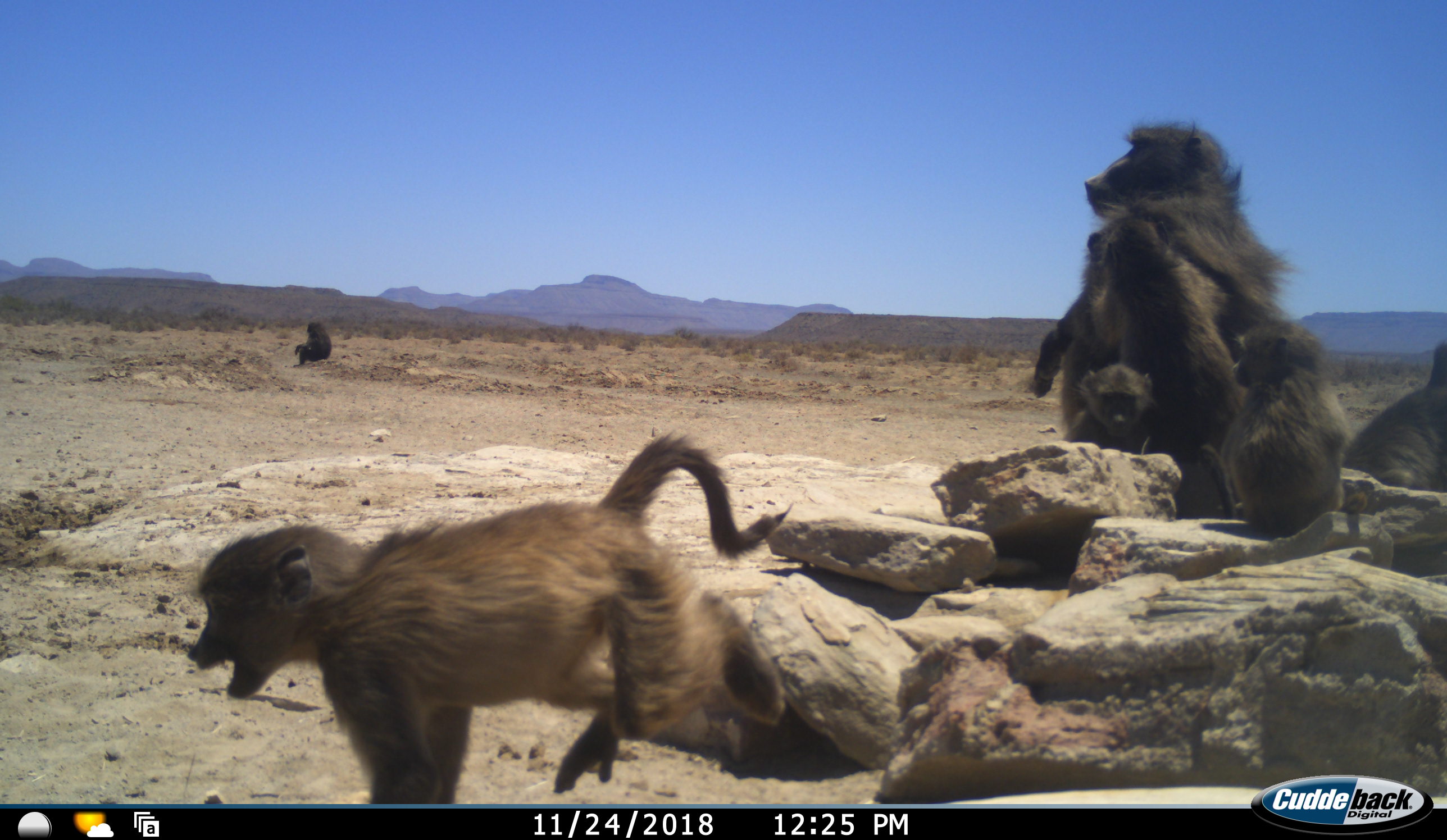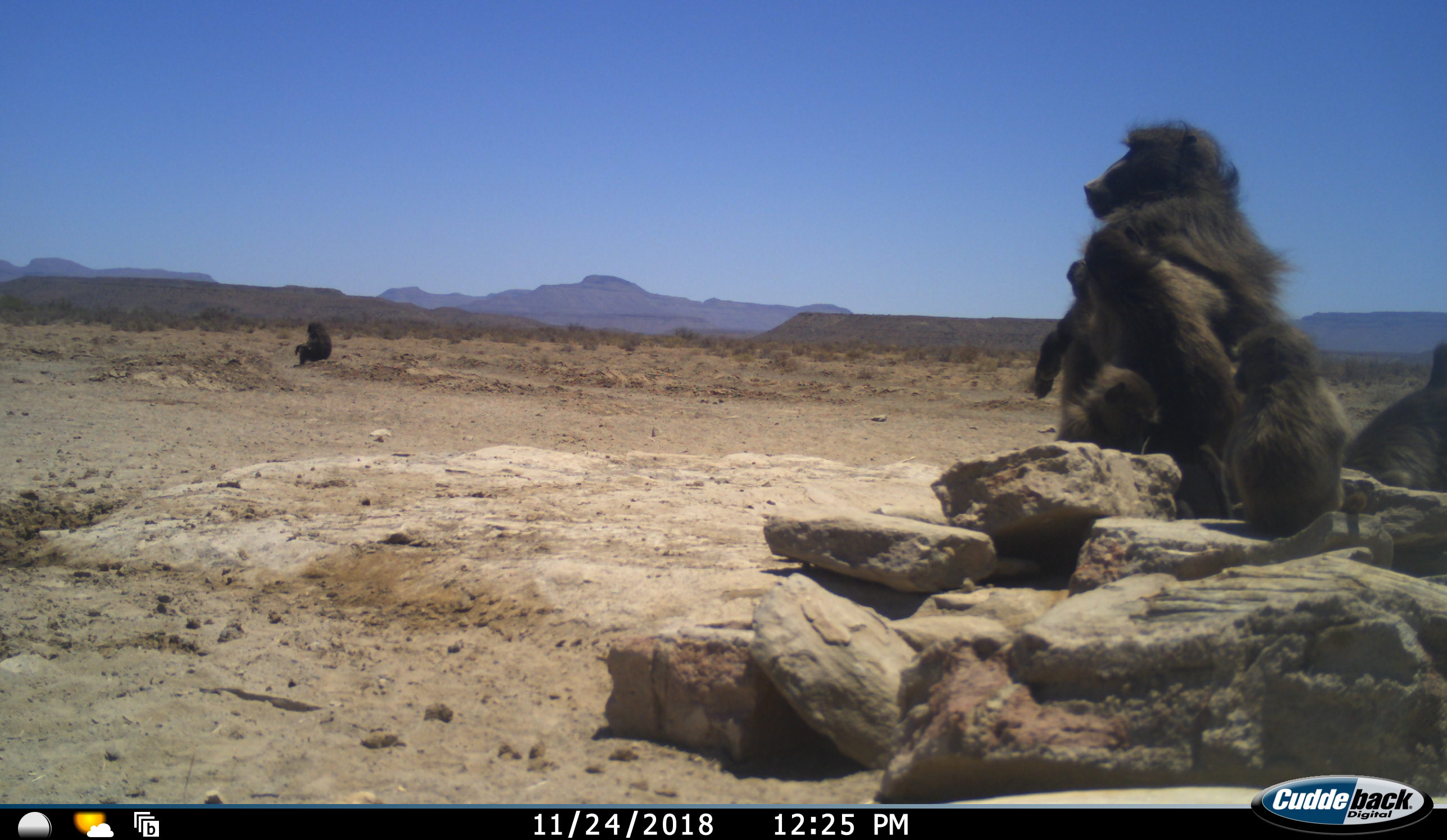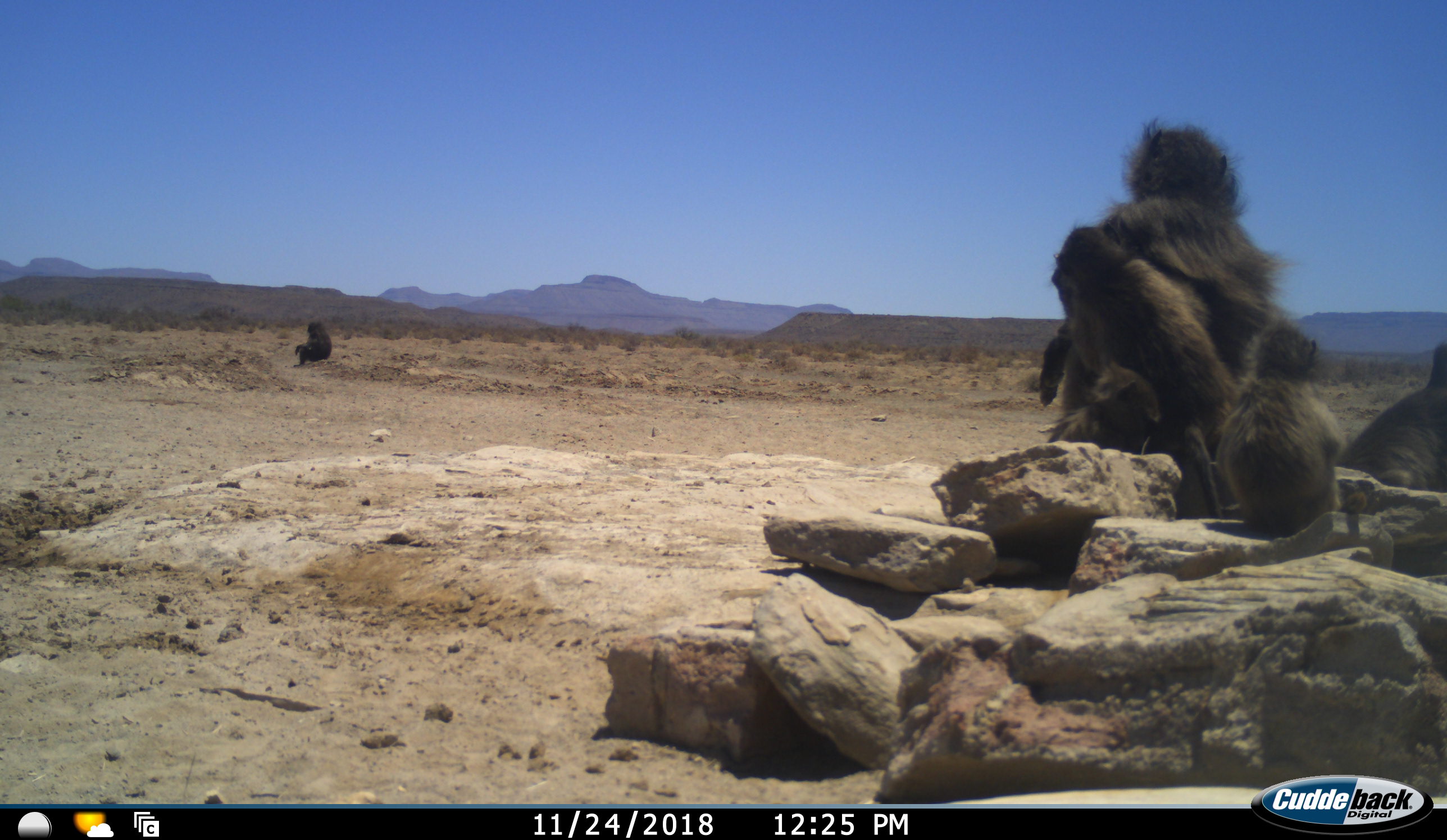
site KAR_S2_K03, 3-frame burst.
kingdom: Animalia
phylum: Chordata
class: Mammalia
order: Primates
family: Cercopithecidae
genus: Papio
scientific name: Papio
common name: baboon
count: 7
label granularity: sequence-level